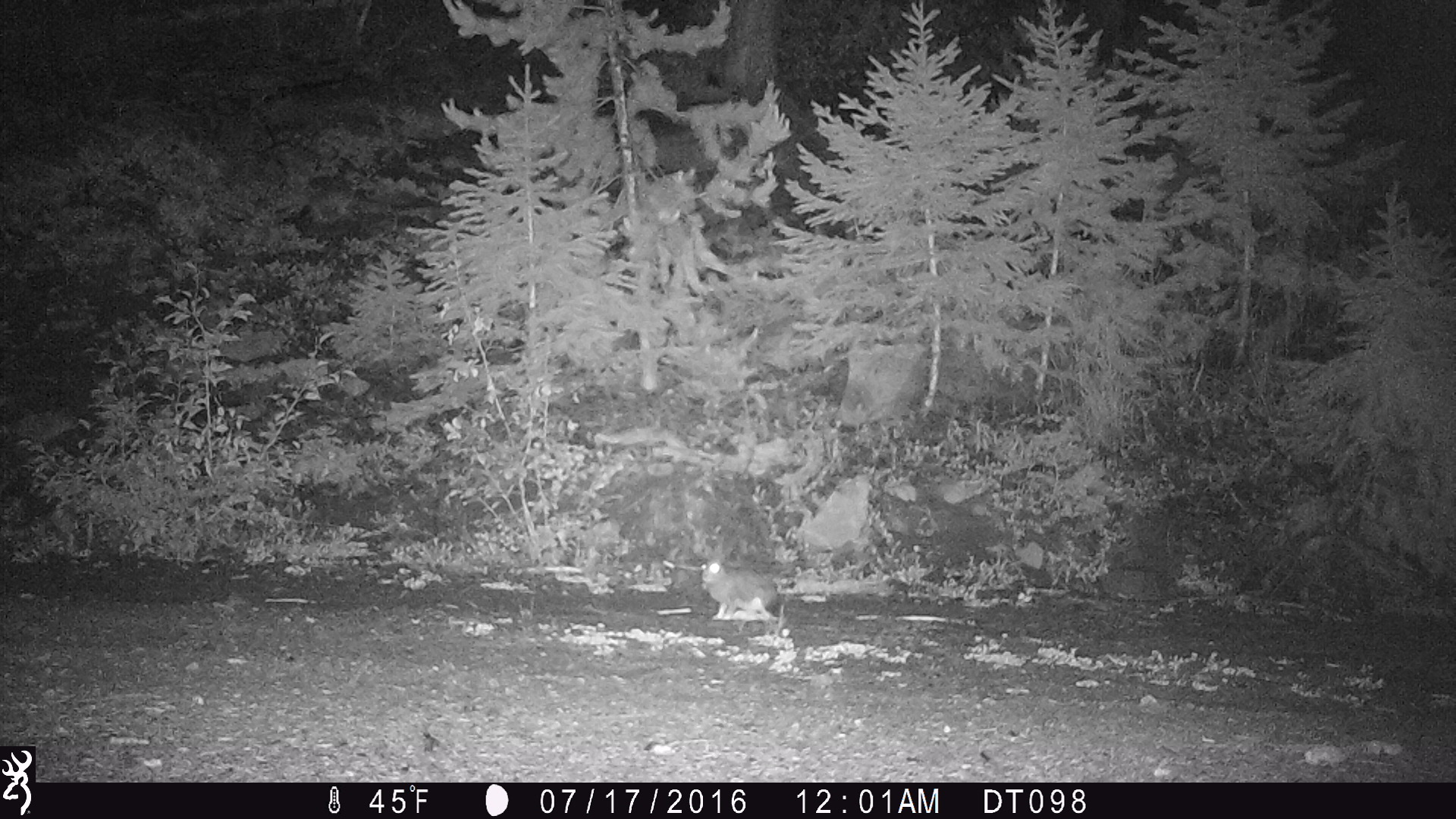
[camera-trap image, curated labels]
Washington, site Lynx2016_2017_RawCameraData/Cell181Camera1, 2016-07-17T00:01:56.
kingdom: Animalia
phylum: Chordata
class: Mammalia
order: Lagomorpha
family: Leporidae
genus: Lepus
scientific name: Lepus americanus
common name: snowshoe hare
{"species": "Lepus americanus (snowshoe hare)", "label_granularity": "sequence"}